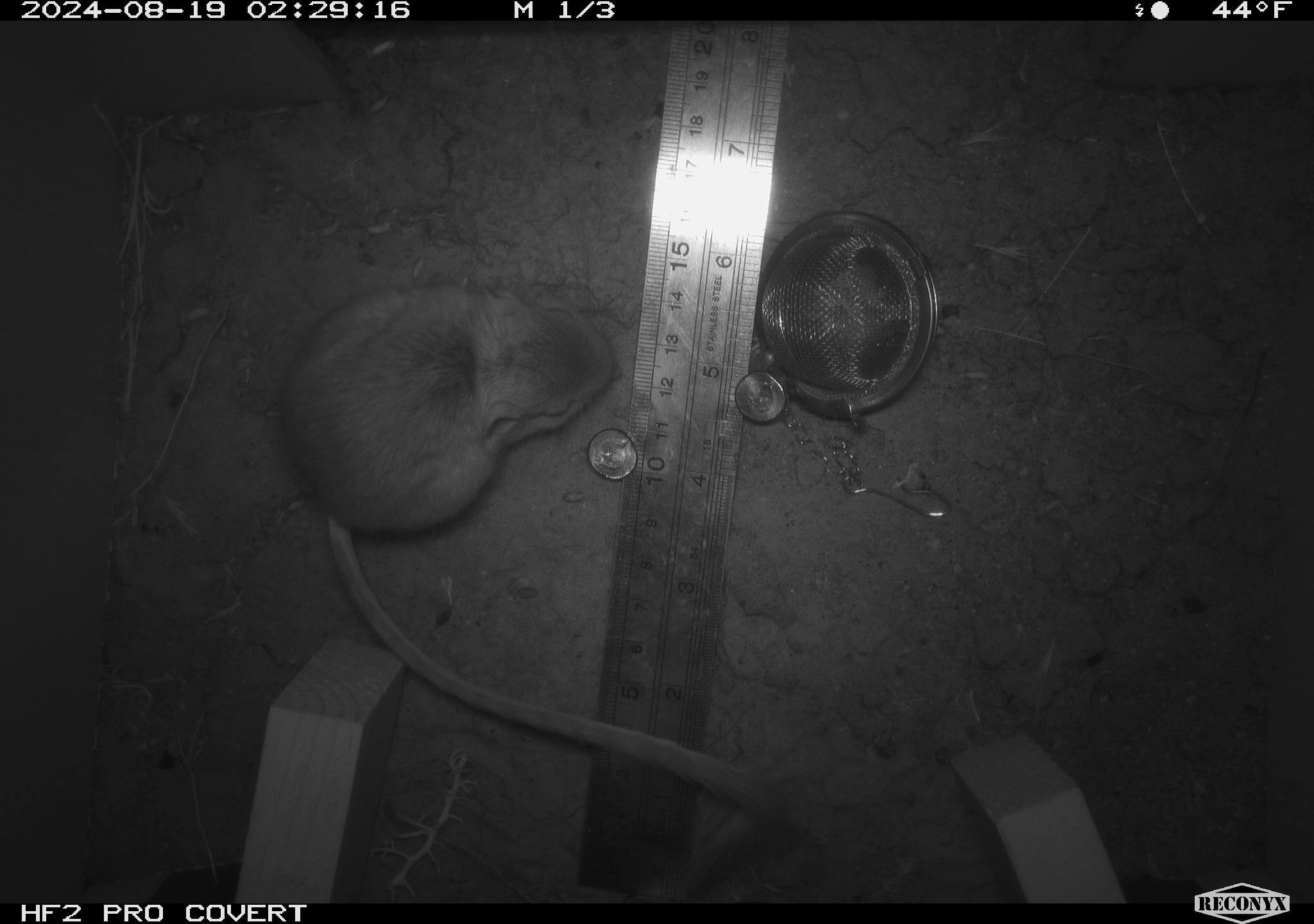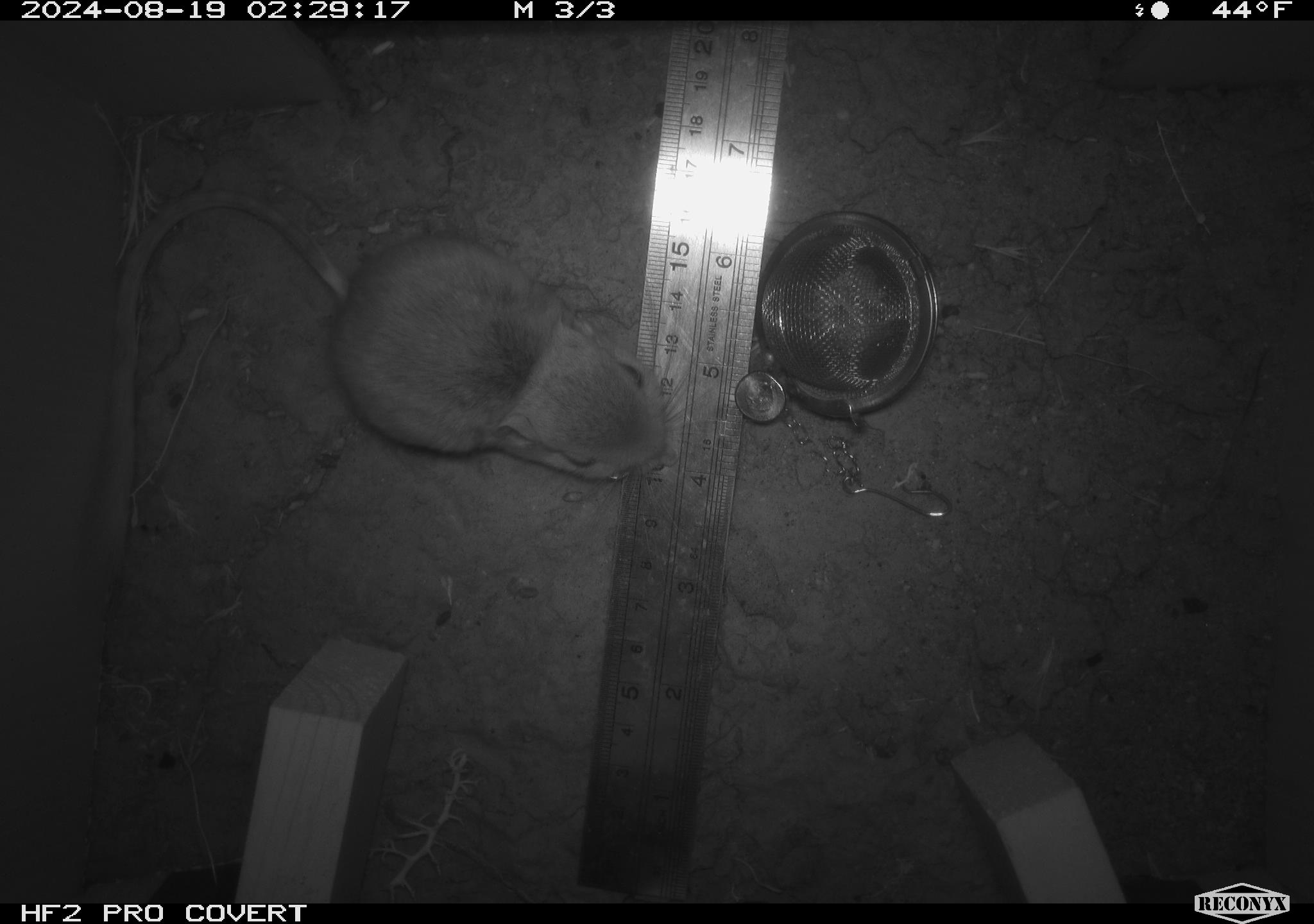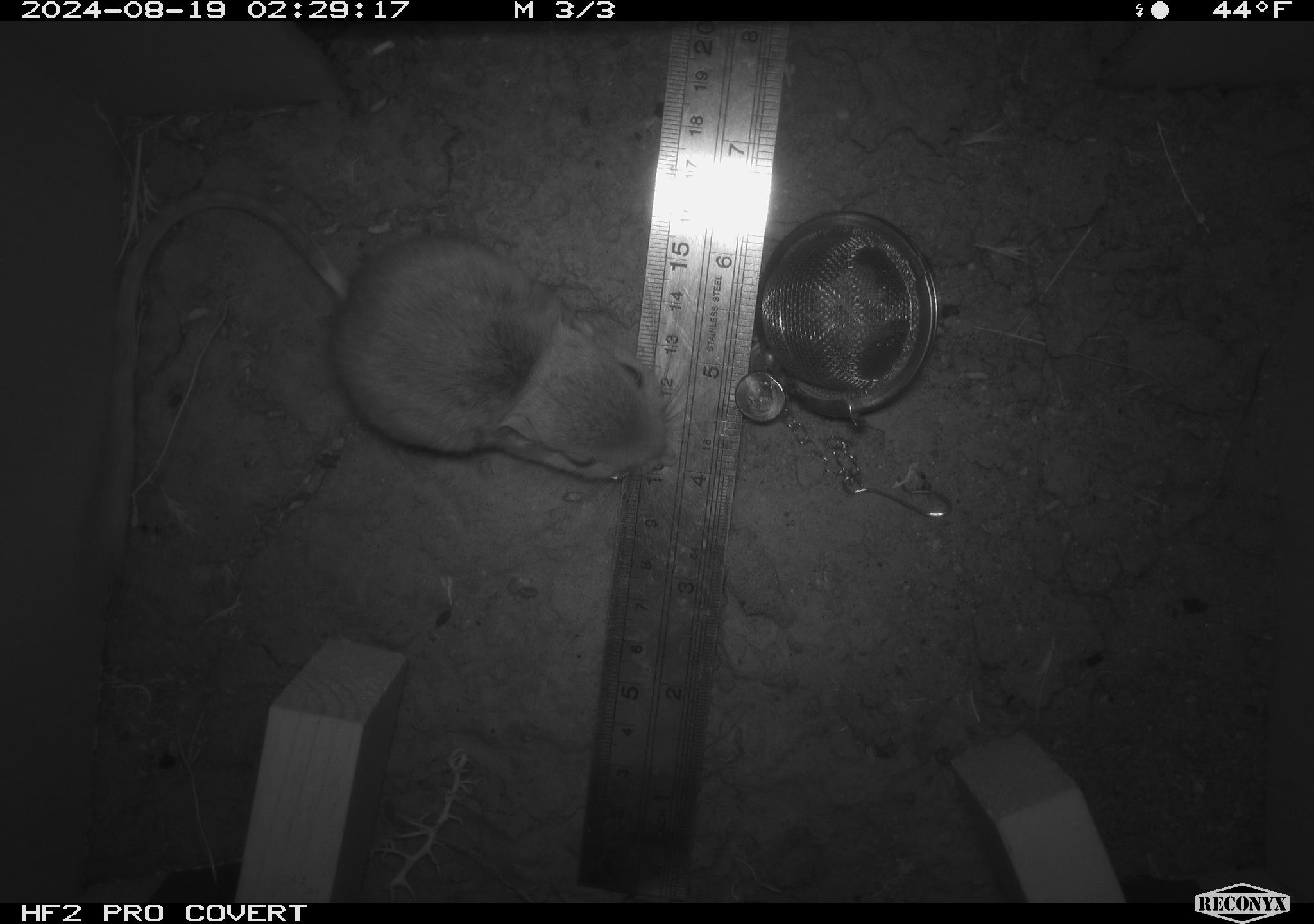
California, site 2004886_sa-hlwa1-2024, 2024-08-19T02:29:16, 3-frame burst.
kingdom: Animalia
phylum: Chordata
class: Mammalia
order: Rodentia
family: Heteromyidae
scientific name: Heteromyidae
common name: kangaroo rats and pocket mice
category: heteromyidae family